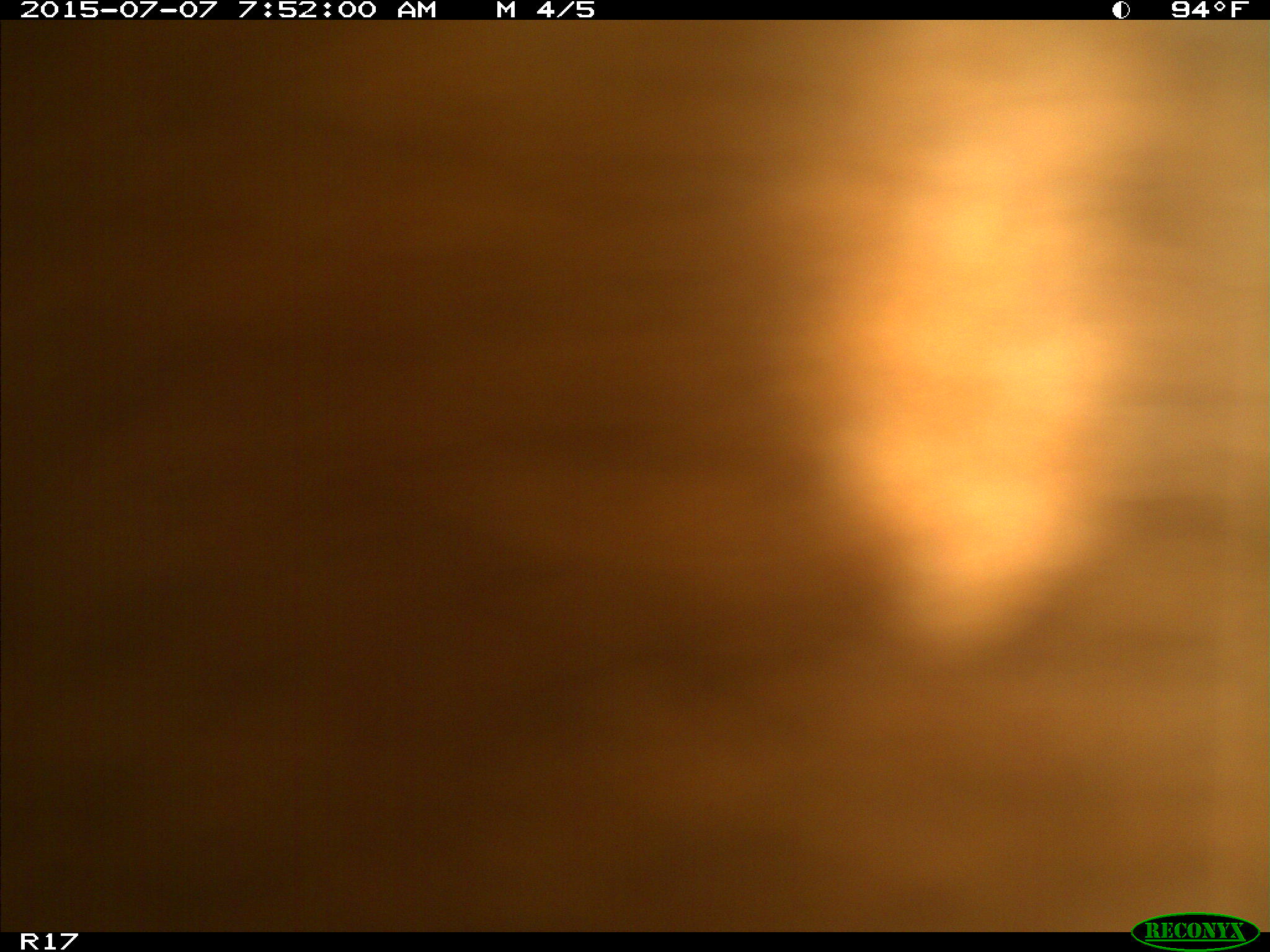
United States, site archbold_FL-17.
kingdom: Animalia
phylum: Chordata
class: Mammalia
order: Artiodactyla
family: Bovidae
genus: Bos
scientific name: Bos taurus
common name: domestic cow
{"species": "Bos taurus (domestic cow)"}